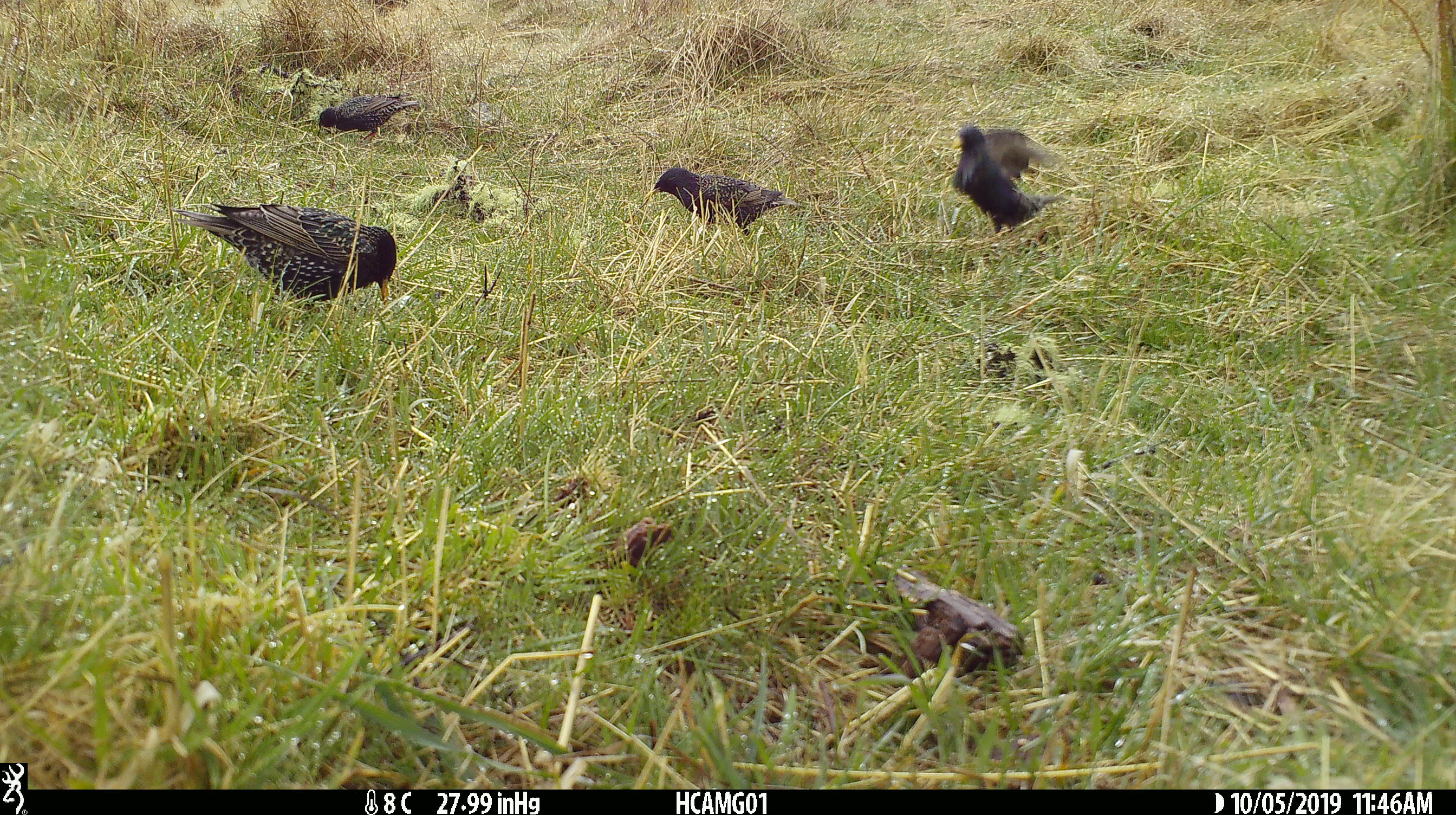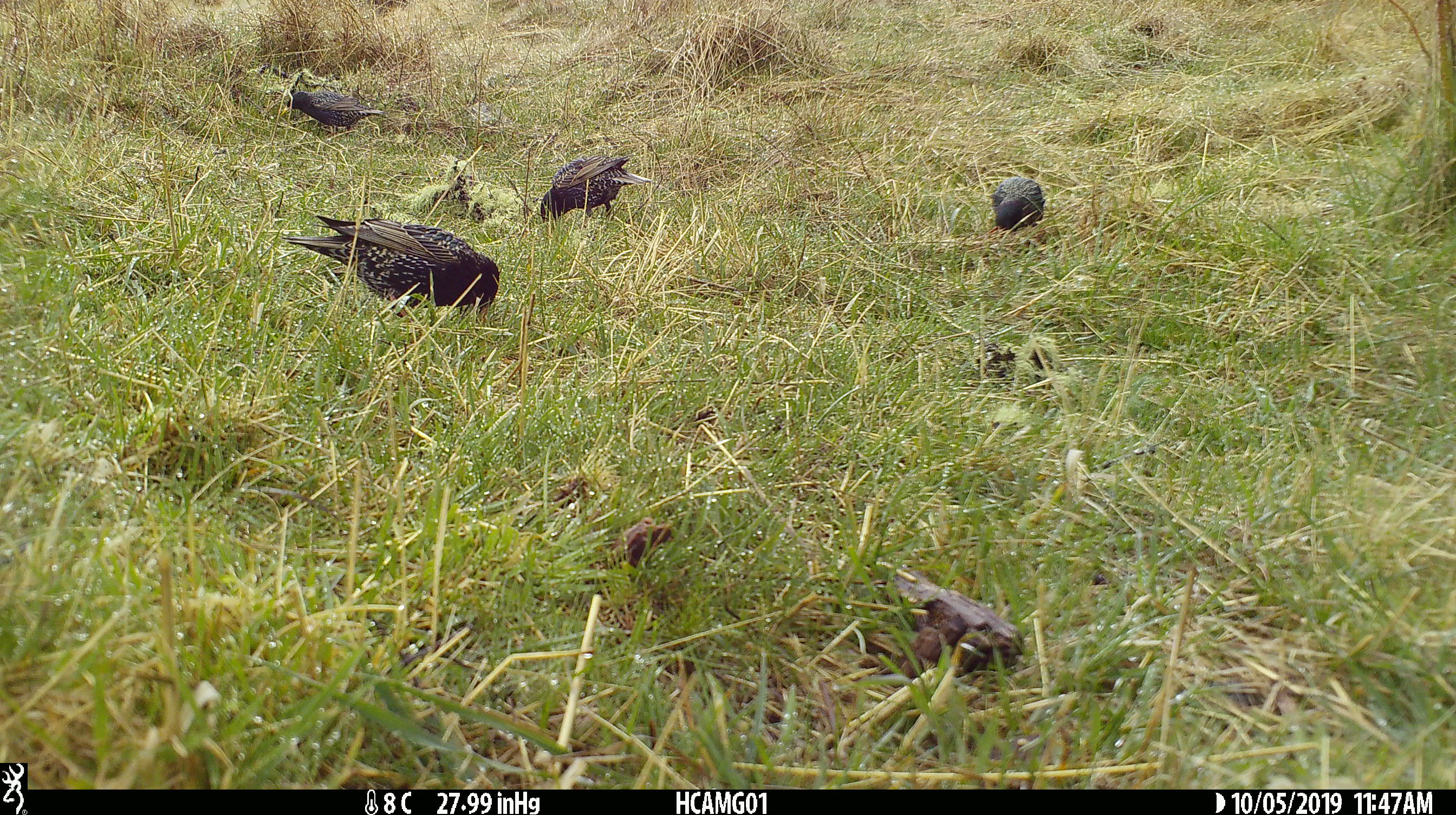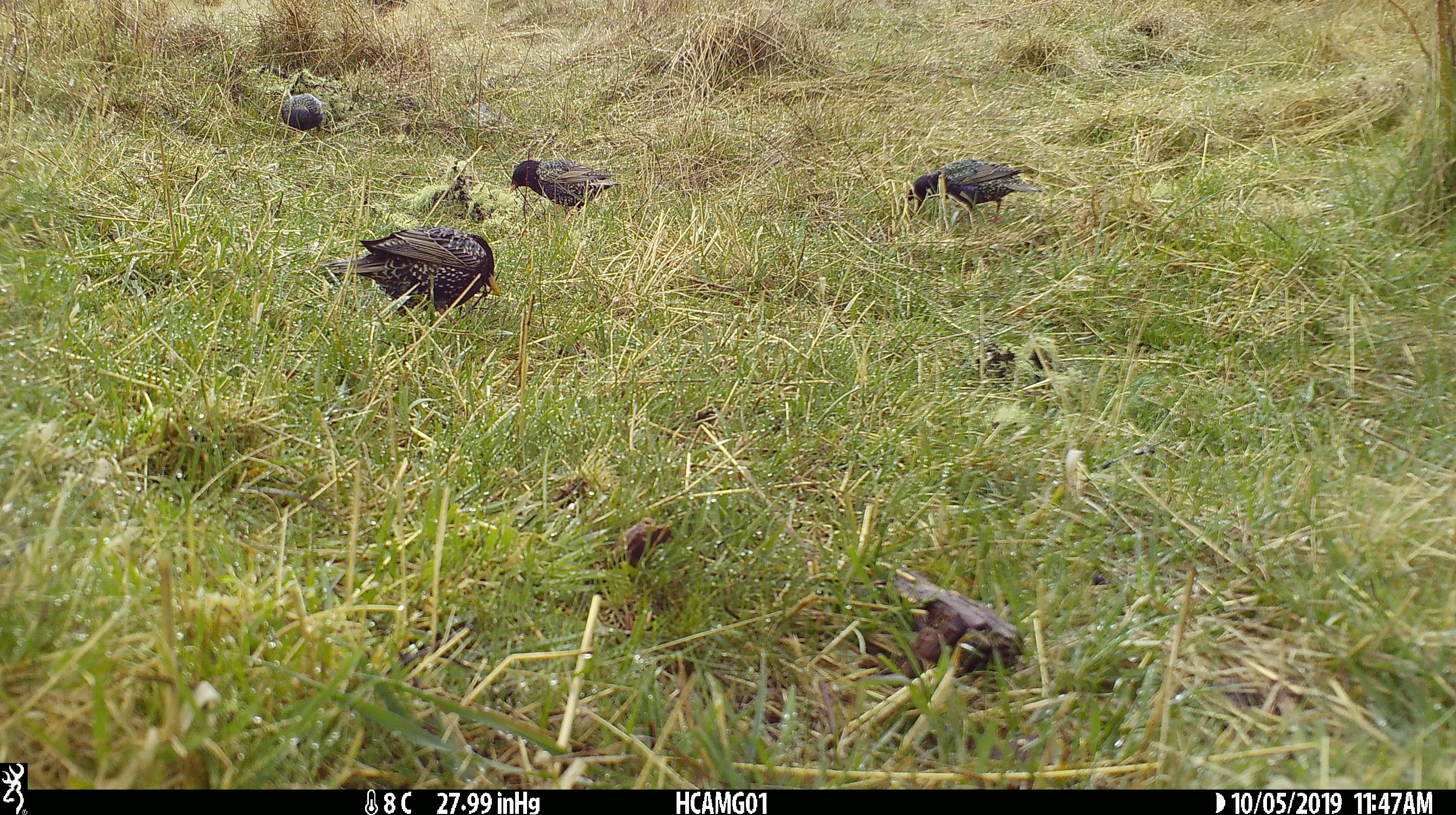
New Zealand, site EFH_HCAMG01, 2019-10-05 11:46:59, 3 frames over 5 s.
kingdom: Animalia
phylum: Chordata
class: Aves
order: Passeriformes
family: Sturnidae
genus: Sturnus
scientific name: Sturnus vulgaris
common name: european starling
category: starling